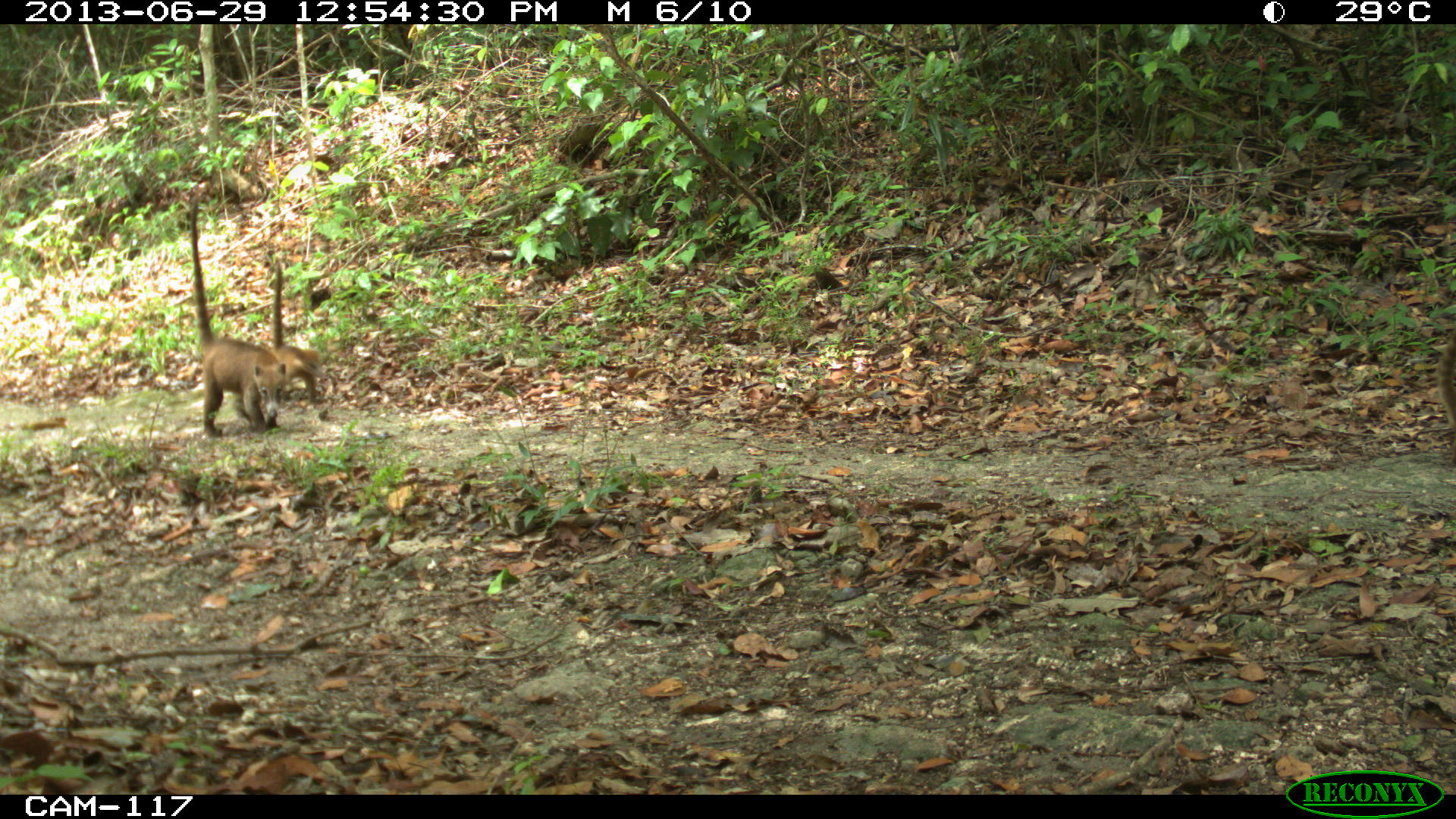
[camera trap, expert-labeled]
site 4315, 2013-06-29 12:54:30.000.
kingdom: Animalia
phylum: Chordata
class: Mammalia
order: Carnivora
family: Procyonidae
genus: Nasua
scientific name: Nasua narica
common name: white-nosed coati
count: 4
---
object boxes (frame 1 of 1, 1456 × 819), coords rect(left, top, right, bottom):
nasua narica: rect(188, 194, 286, 437); rect(273, 257, 327, 405); rect(1435, 326, 1456, 464)